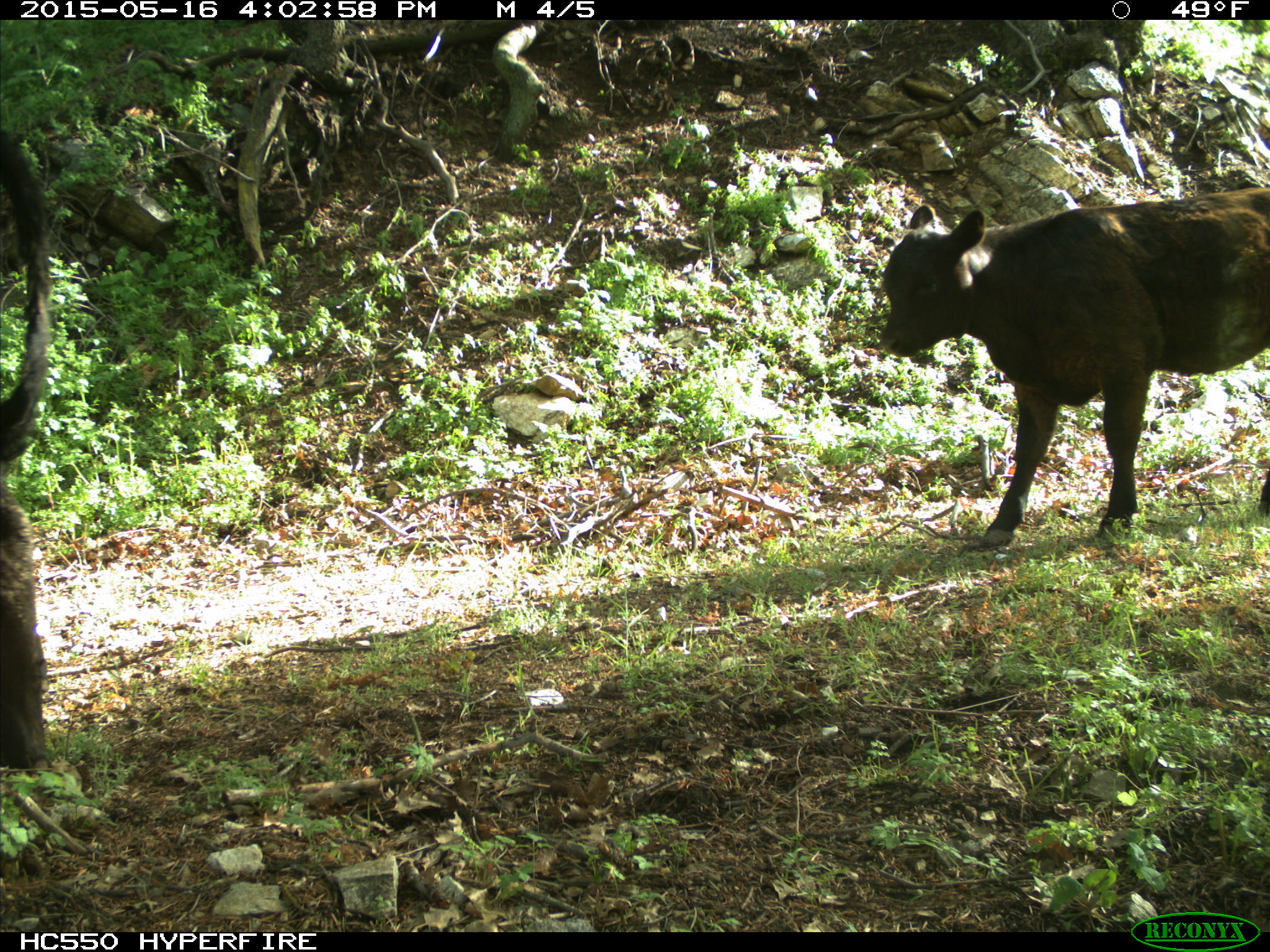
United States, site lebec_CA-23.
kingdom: Animalia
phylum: Chordata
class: Mammalia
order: Artiodactyla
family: Bovidae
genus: Bos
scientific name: Bos taurus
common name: domestic cow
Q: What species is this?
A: Bos taurus (domestic cow).